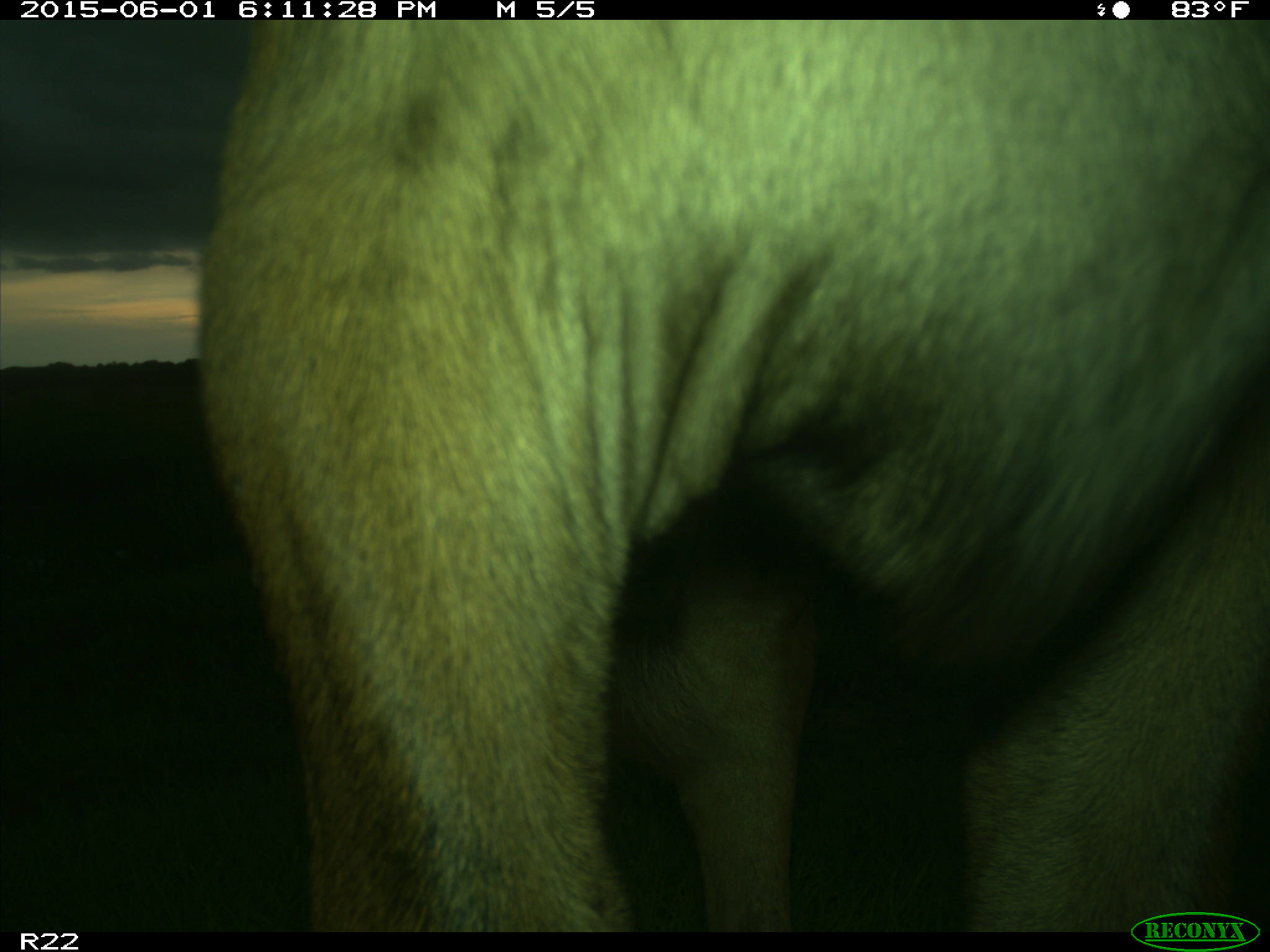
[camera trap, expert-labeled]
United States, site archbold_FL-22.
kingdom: Animalia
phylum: Chordata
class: Mammalia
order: Artiodactyla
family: Bovidae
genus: Bos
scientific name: Bos taurus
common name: domestic cow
Bos taurus (domestic cow).